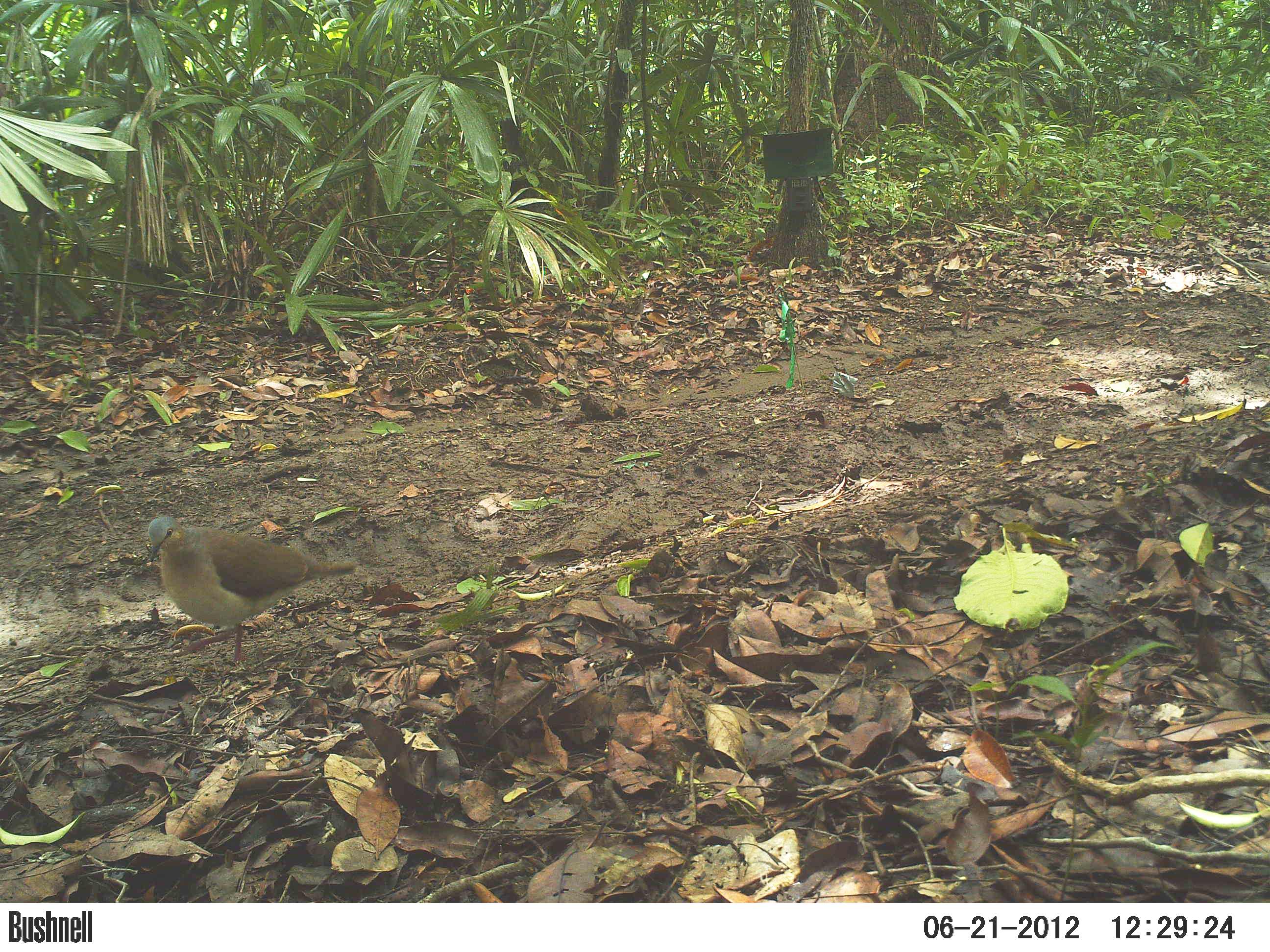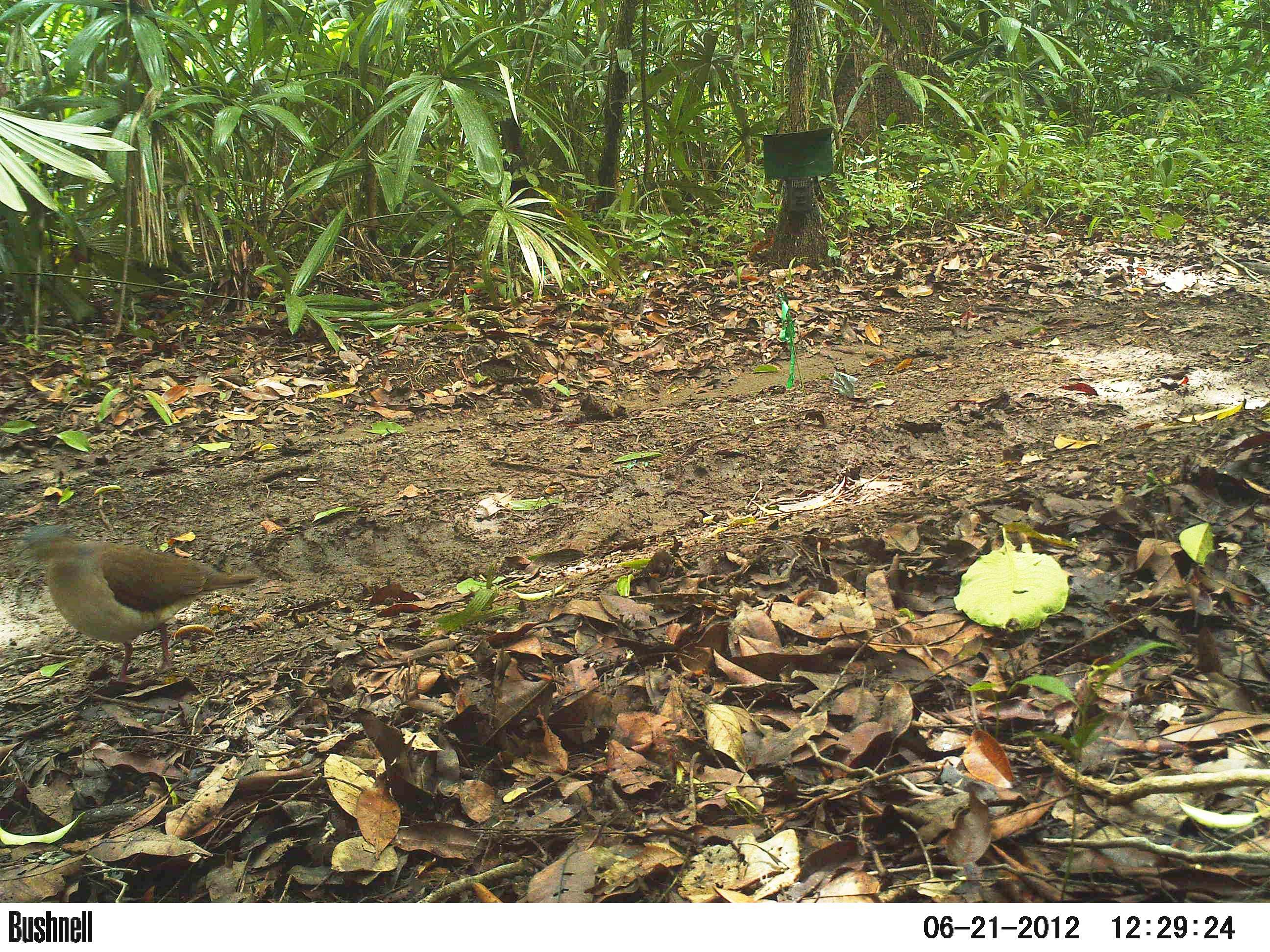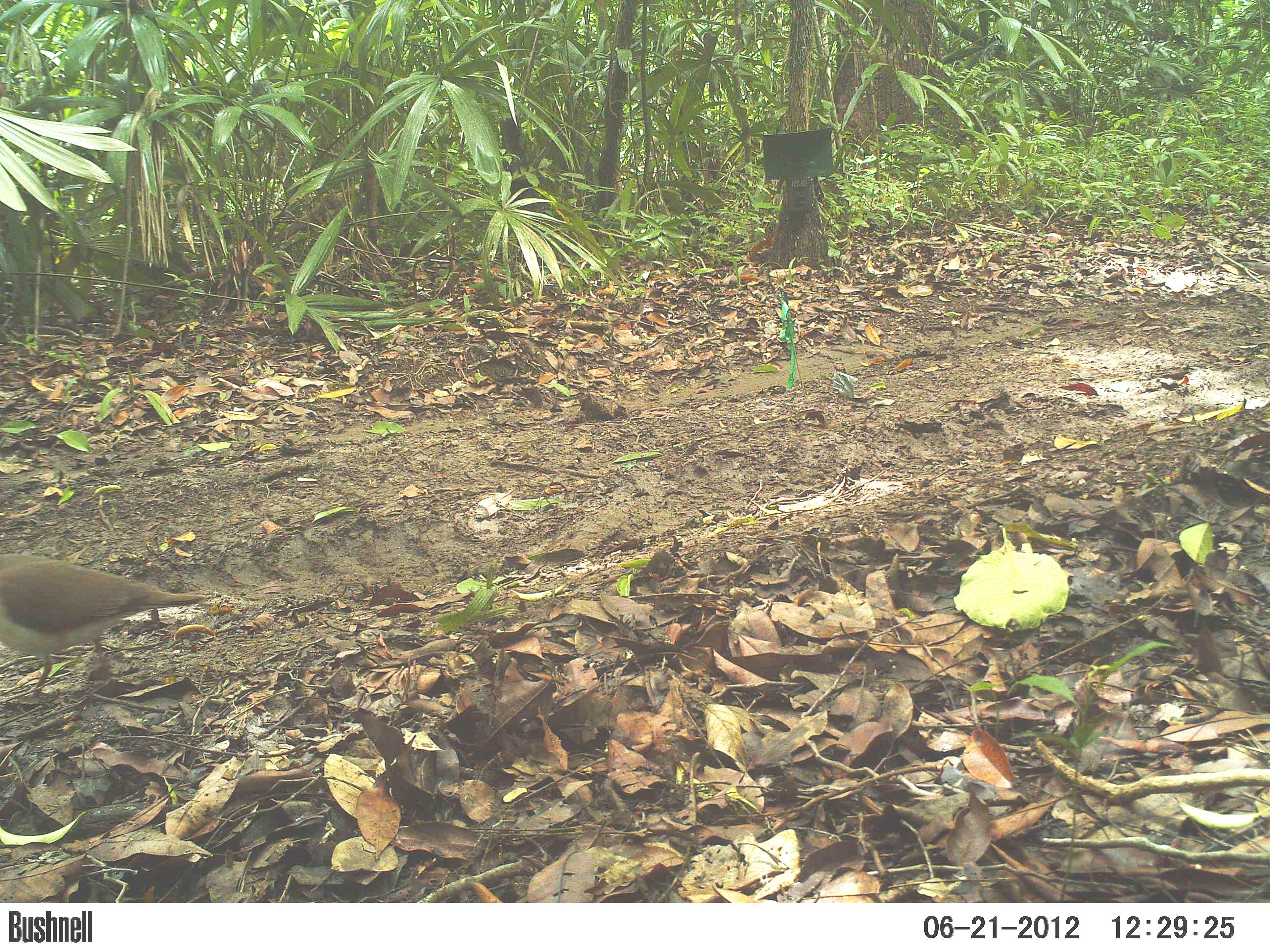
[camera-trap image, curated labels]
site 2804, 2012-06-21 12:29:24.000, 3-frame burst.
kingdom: Animalia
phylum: Chordata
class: Aves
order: Columbiformes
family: Columbidae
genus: Leptotila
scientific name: Leptotila plumbeiceps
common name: gray-headed dove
Leptotila plumbeiceps (gray-headed dove), count 1, age adult.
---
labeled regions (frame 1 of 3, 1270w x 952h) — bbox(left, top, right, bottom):
leptotila plumbeiceps: bbox(148, 516, 355, 666)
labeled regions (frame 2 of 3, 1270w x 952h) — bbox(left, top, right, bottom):
leptotila plumbeiceps: bbox(11, 524, 259, 685)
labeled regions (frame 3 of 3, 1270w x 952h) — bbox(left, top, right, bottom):
leptotila plumbeiceps: bbox(0, 551, 211, 701)